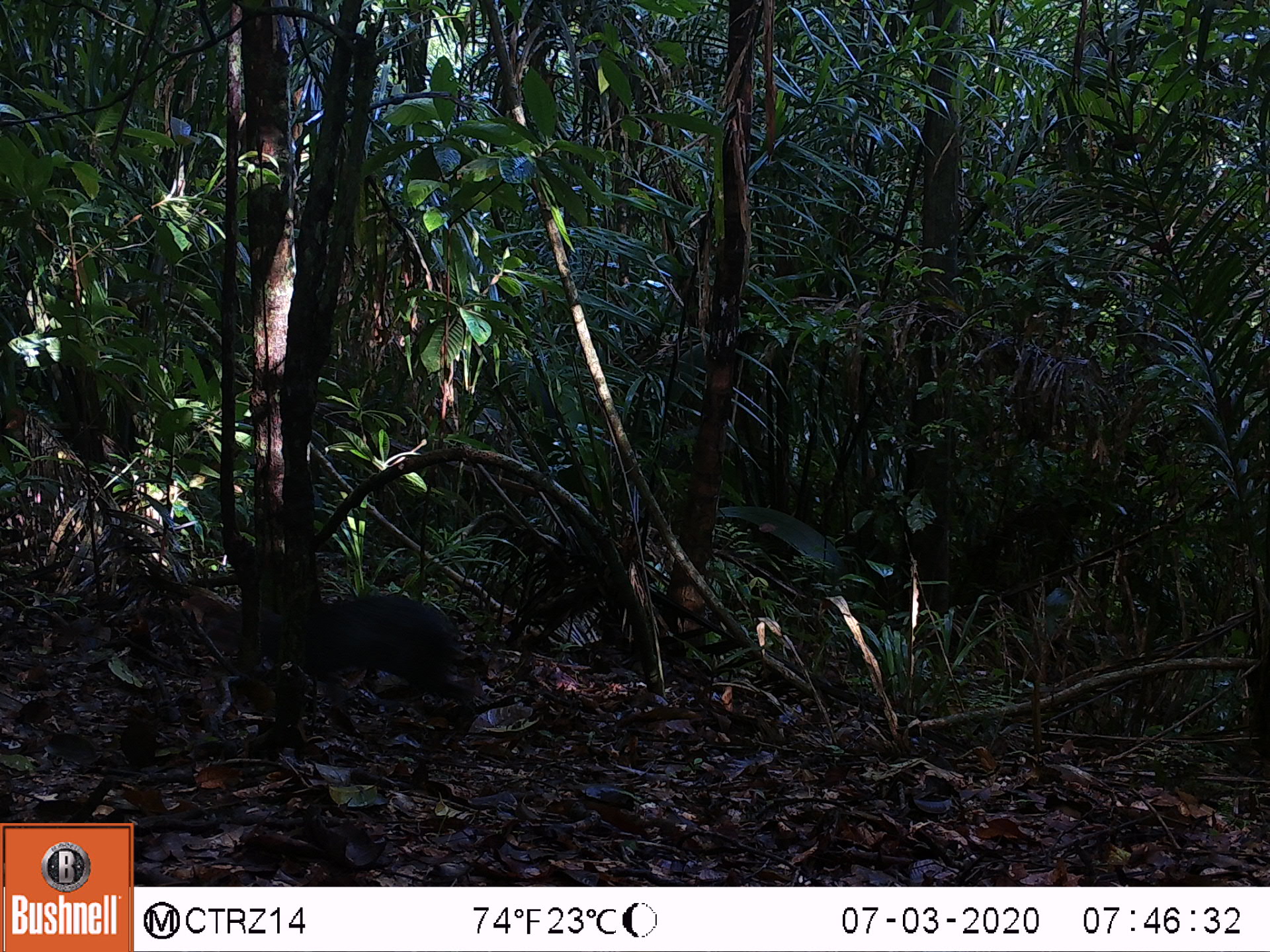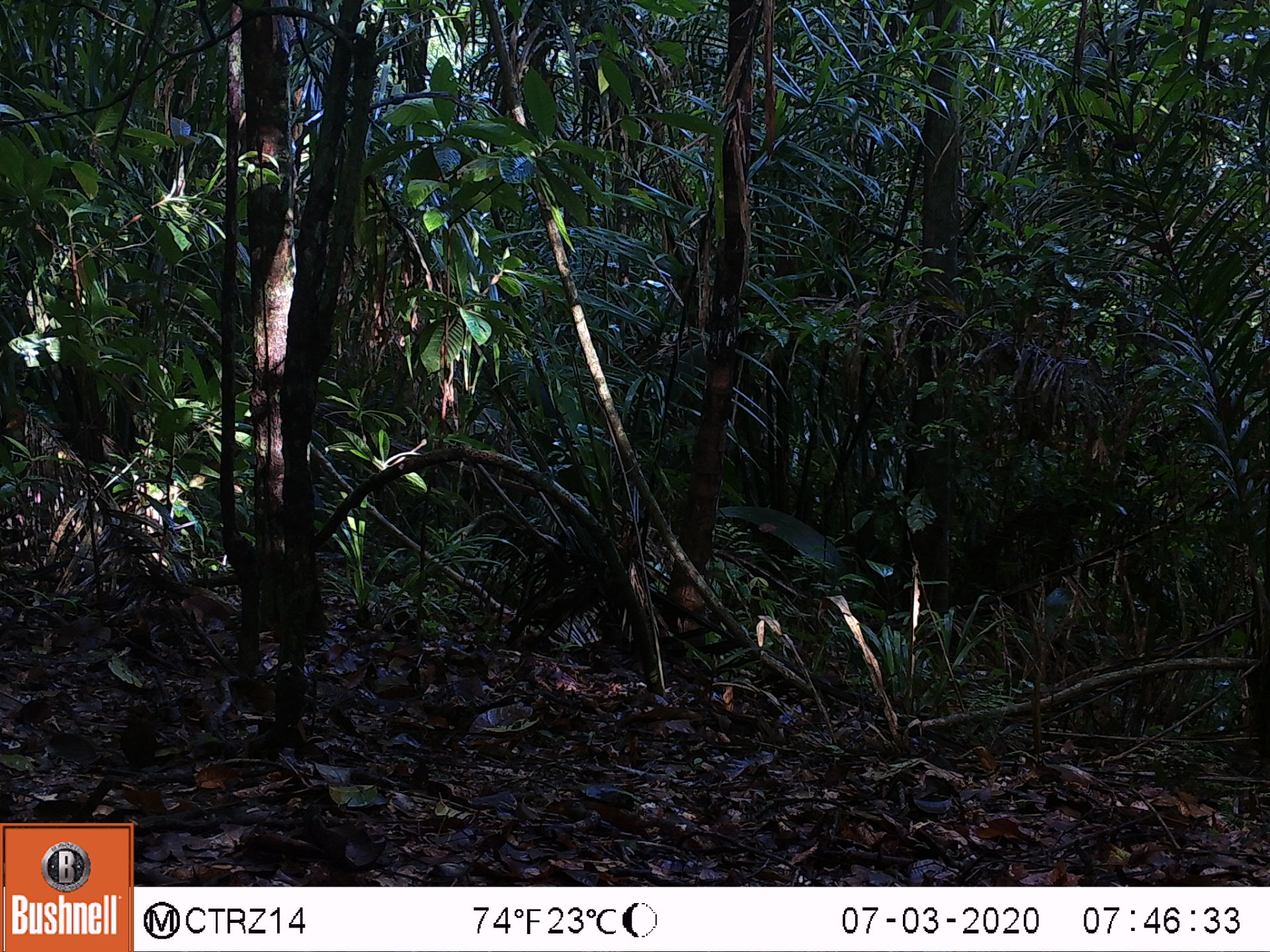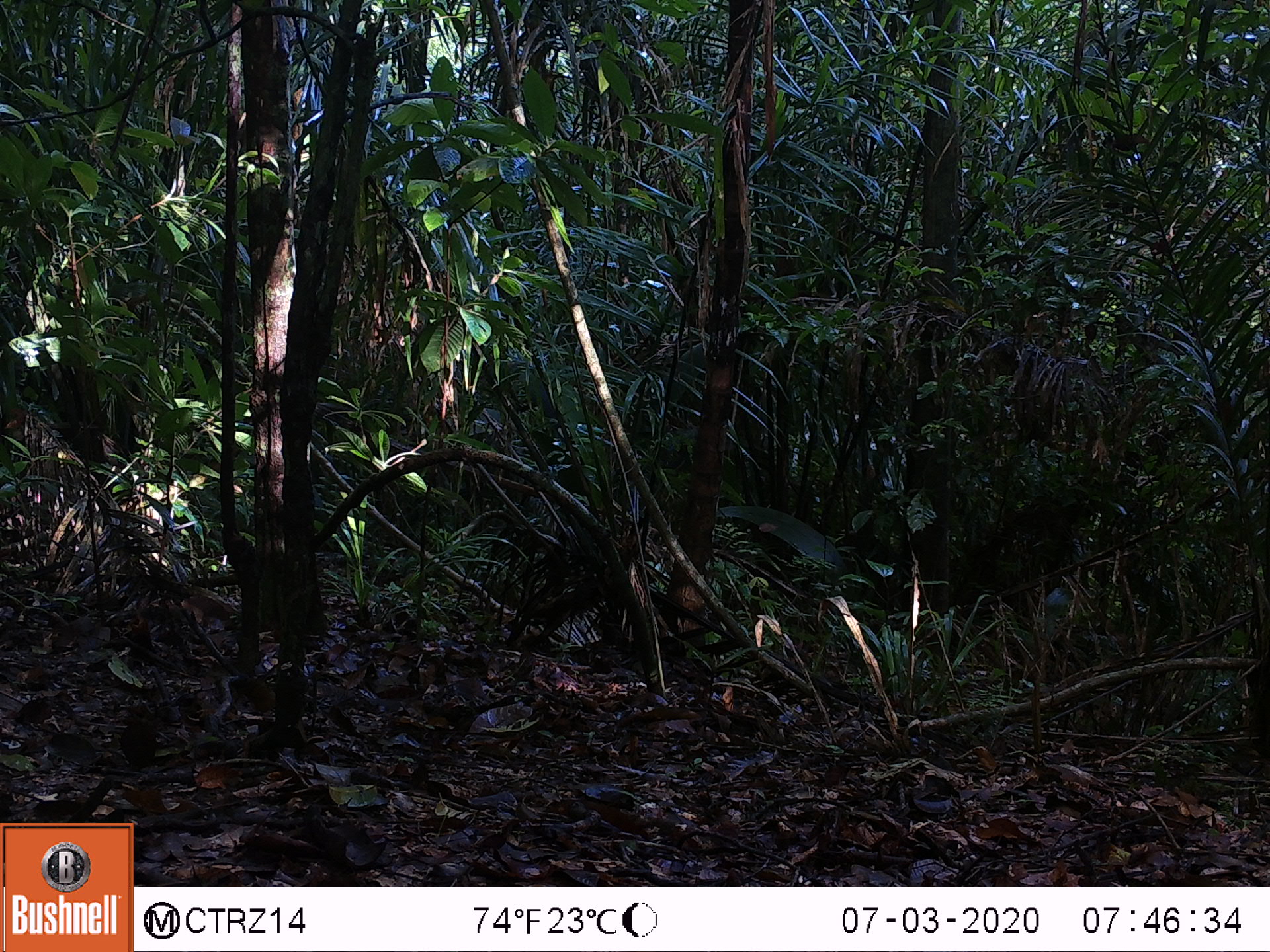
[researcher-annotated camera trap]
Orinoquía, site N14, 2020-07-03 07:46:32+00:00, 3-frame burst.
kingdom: Animalia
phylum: Chordata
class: Mammalia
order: Rodentia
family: Dasyproctidae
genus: Dasyprocta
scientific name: Dasyprocta fuliginosa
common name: black agouti